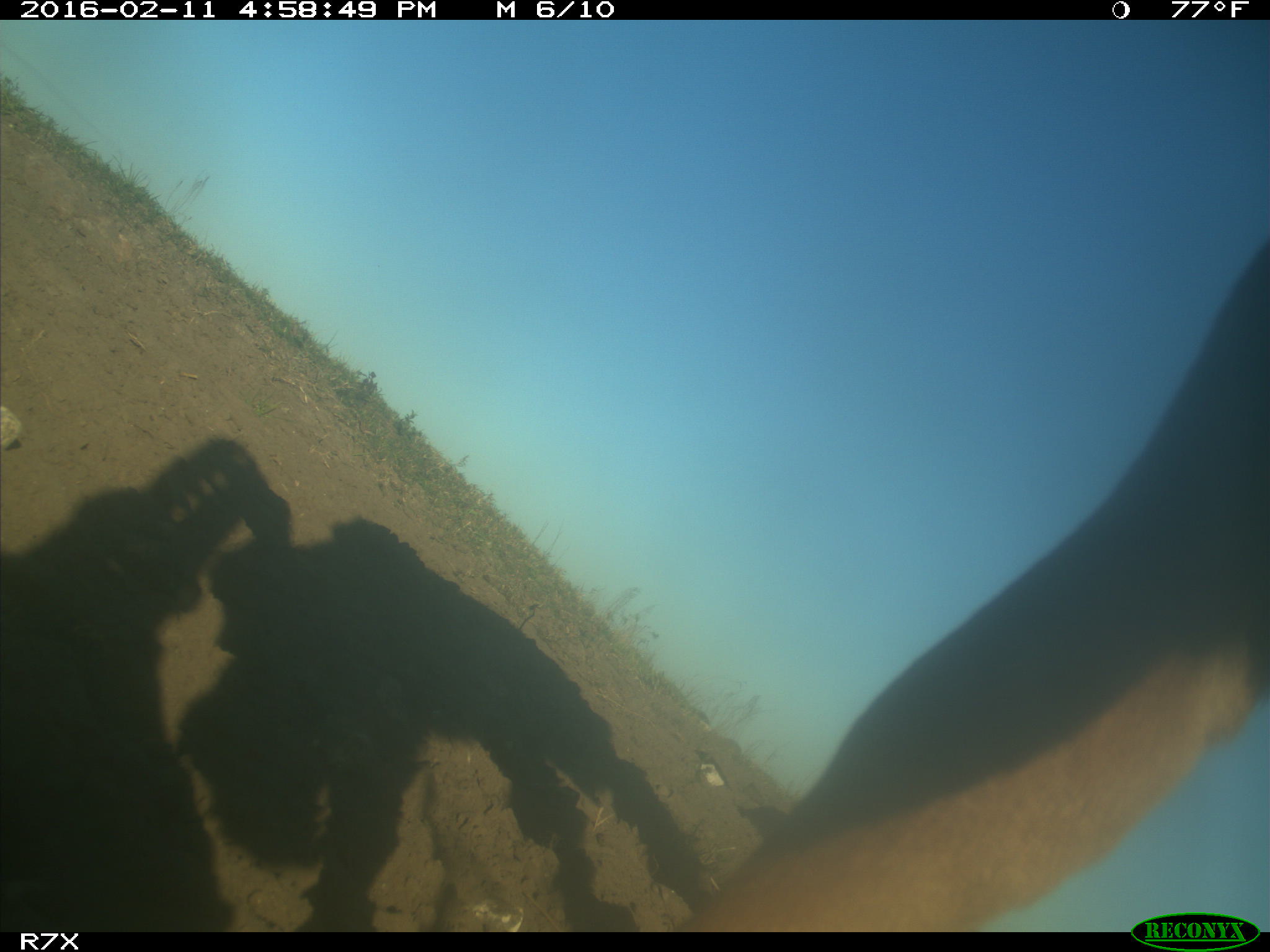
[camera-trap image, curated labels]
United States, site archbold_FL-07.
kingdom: Animalia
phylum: Chordata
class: Mammalia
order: Artiodactyla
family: Bovidae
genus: Bos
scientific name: Bos taurus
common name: domestic cow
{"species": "Bos taurus (domestic cow)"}